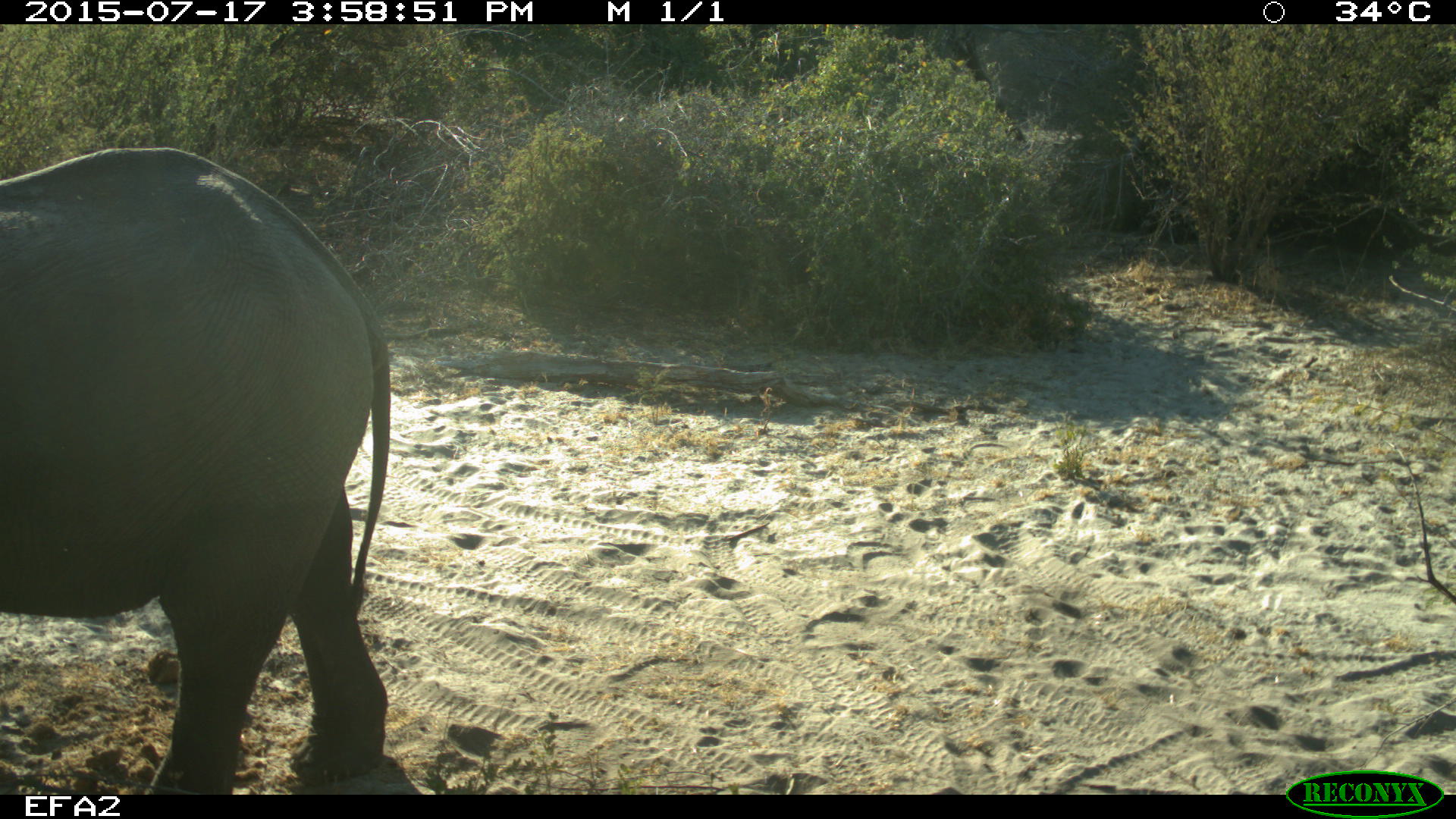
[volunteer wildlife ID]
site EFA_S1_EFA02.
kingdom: Animalia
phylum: Chordata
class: Mammalia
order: Proboscidea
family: Elephantidae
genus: Loxodonta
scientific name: Loxodonta africana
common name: african bush elephant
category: elephant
Elephant (african bush elephant) (Loxodonta africana), count 1. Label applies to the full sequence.